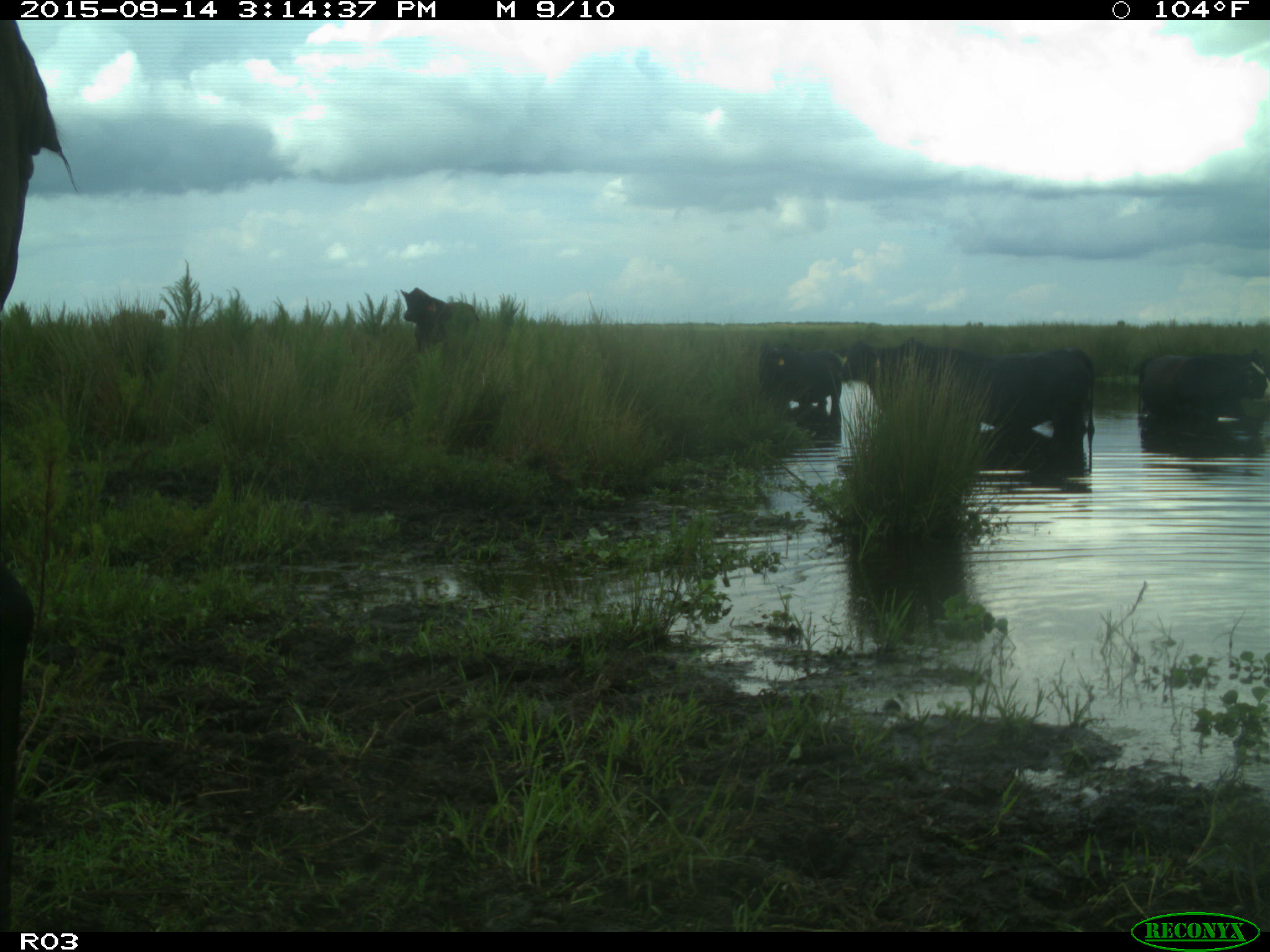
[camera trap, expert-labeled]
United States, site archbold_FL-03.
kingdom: Animalia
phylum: Chordata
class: Mammalia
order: Artiodactyla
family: Bovidae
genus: Bos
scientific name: Bos taurus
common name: domestic cow